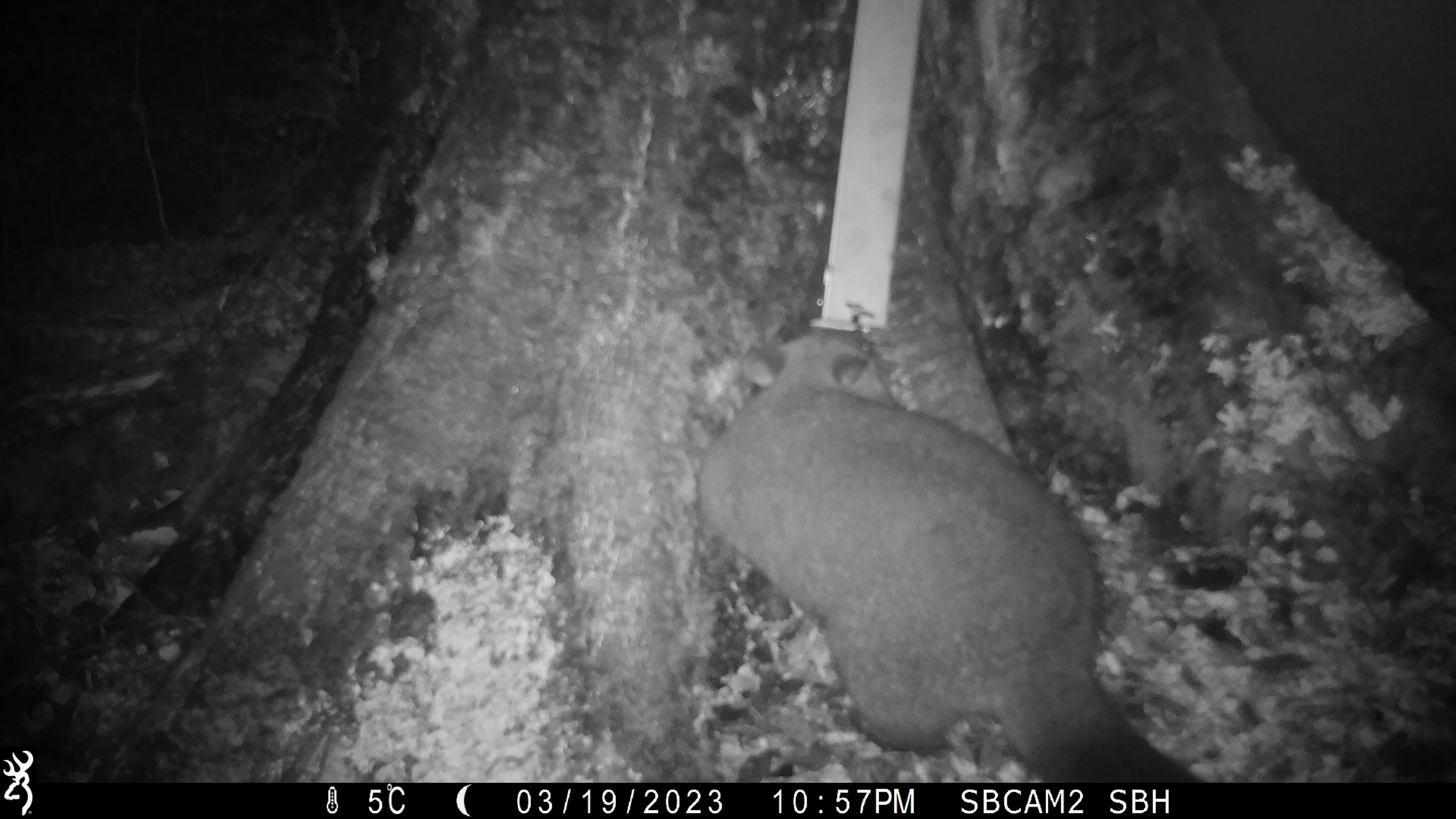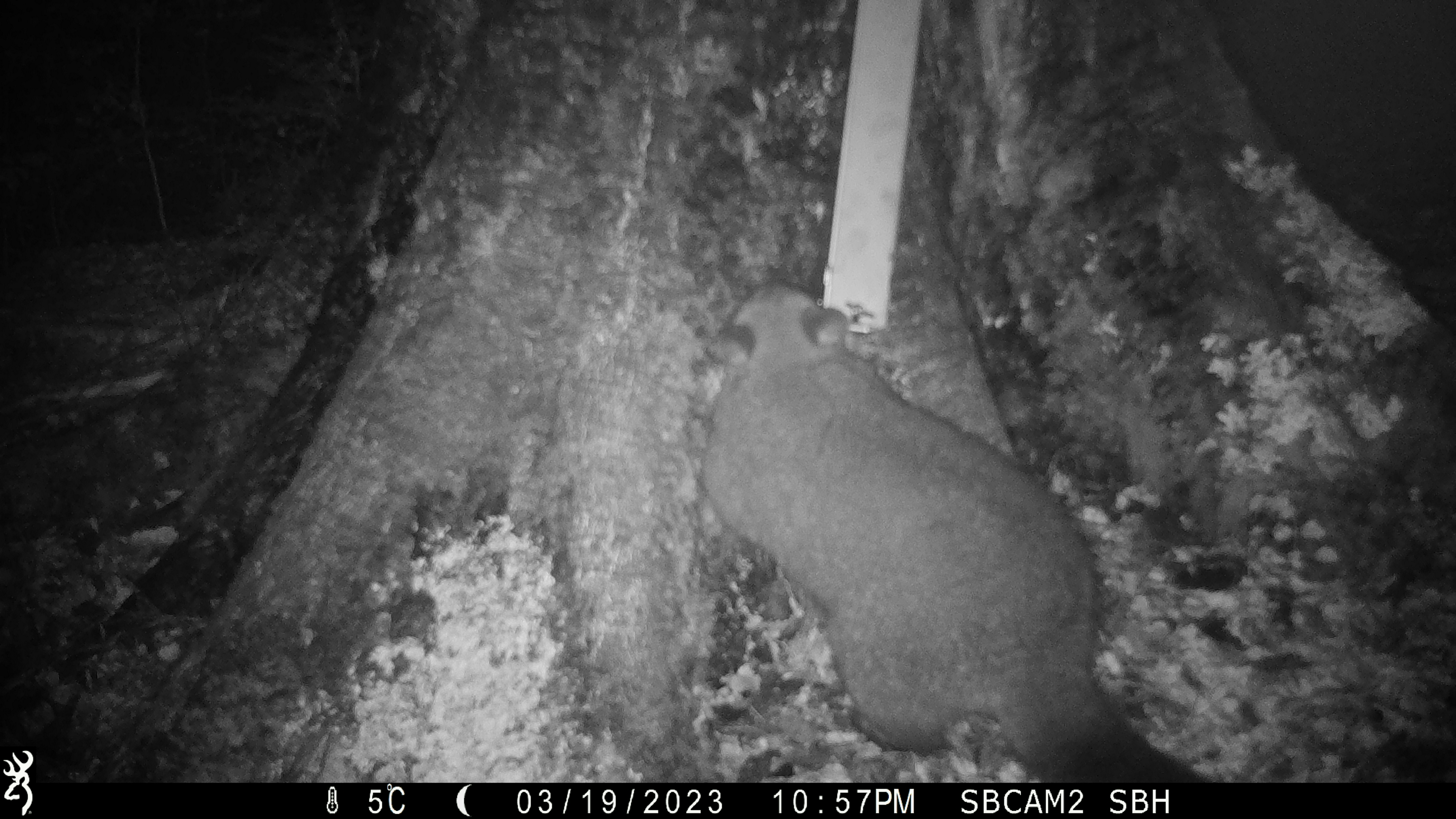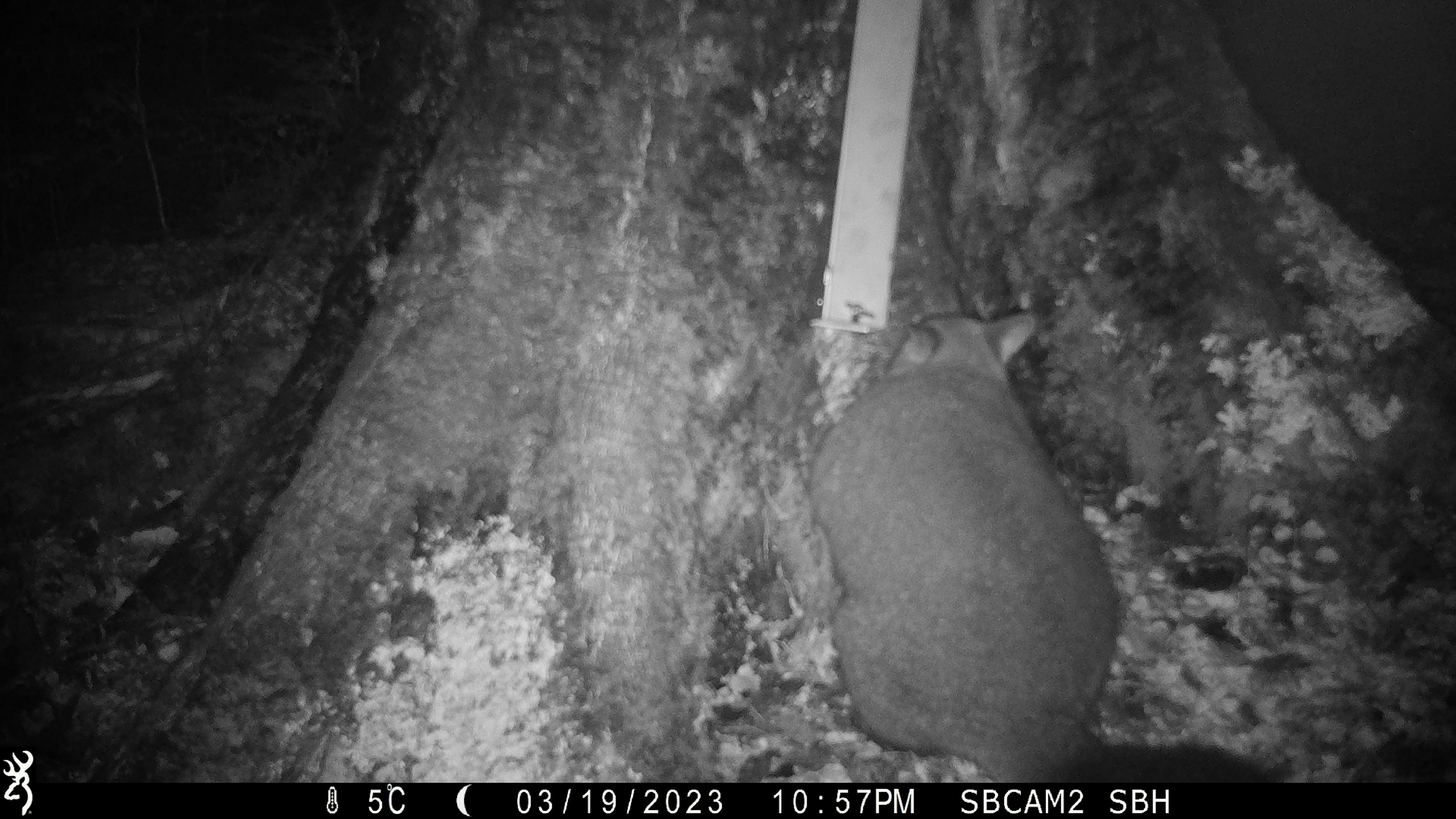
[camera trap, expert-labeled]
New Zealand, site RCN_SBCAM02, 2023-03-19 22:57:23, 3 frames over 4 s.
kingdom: Animalia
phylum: Chordata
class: Mammalia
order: Diprotodontia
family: Phalangeridae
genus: Trichosurus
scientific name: Trichosurus vulpecula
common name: common brushtail possum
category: possum